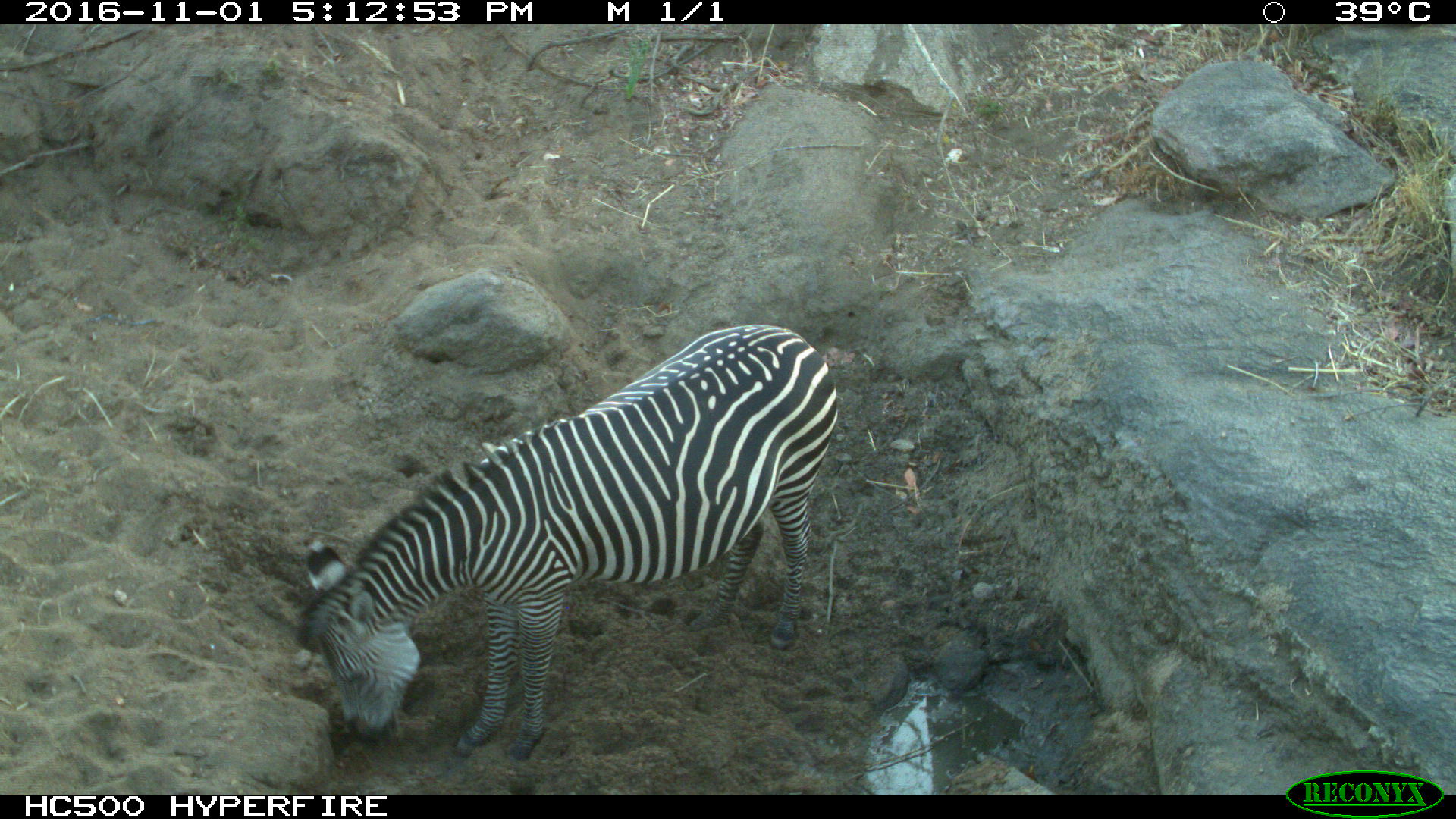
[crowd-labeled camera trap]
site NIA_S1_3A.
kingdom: Animalia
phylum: Chordata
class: Mammalia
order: Perissodactyla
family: Equidae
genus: Equus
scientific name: Equus quagga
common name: plains zebra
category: zebraplains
Zebraplains (plains zebra) (Equus quagga), count 1. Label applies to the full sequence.